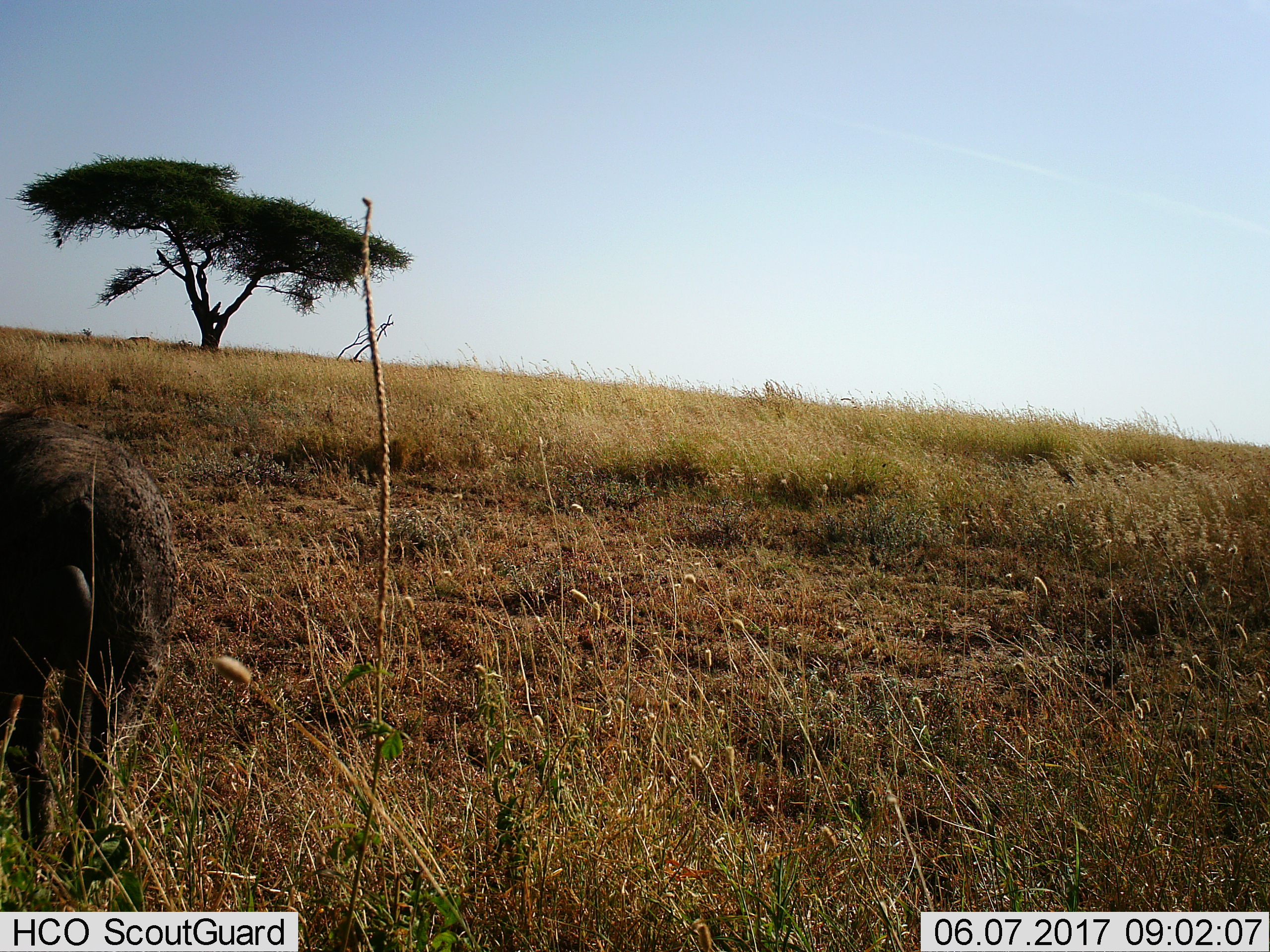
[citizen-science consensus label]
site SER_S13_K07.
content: unidentified animal